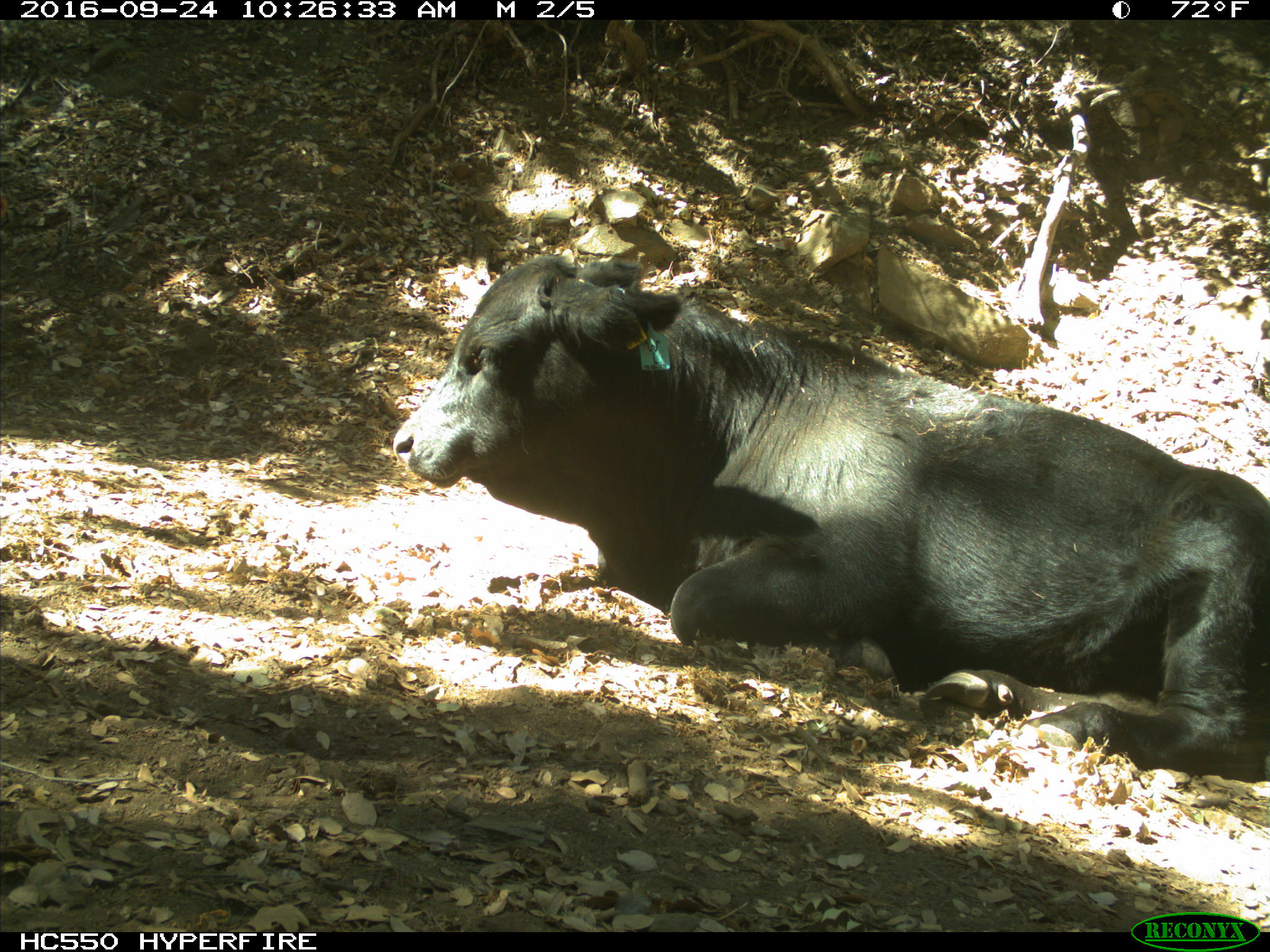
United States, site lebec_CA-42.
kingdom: Animalia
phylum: Chordata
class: Mammalia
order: Artiodactyla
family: Bovidae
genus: Bos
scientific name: Bos taurus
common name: domestic cow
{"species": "Bos taurus (domestic cow)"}